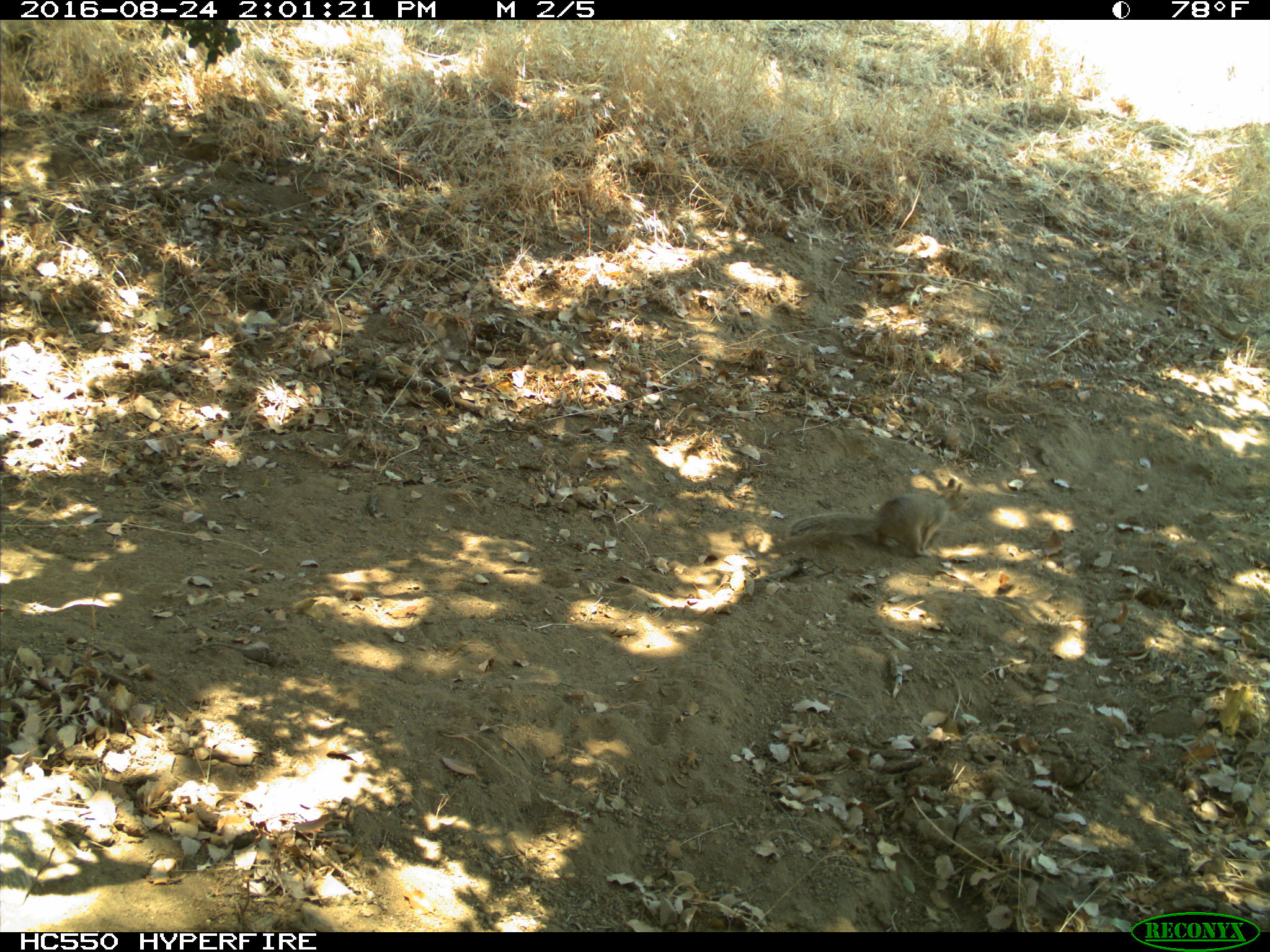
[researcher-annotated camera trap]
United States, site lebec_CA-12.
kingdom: Animalia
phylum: Chordata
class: Mammalia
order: Rodentia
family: Sciuridae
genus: Otospermophilus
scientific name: Otospermophilus beecheyi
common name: california ground squirrel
Otospermophilus beecheyi (california ground squirrel).